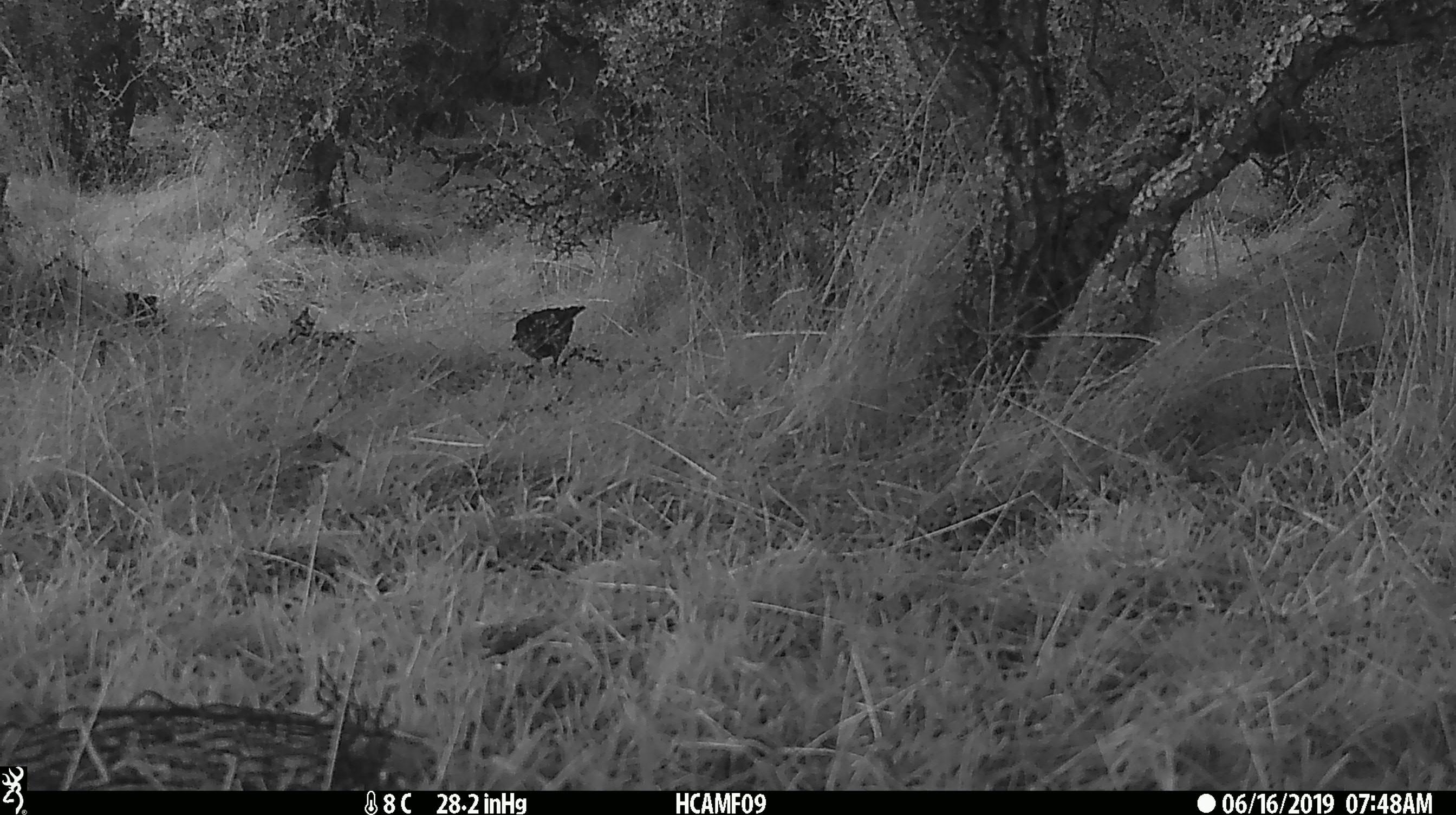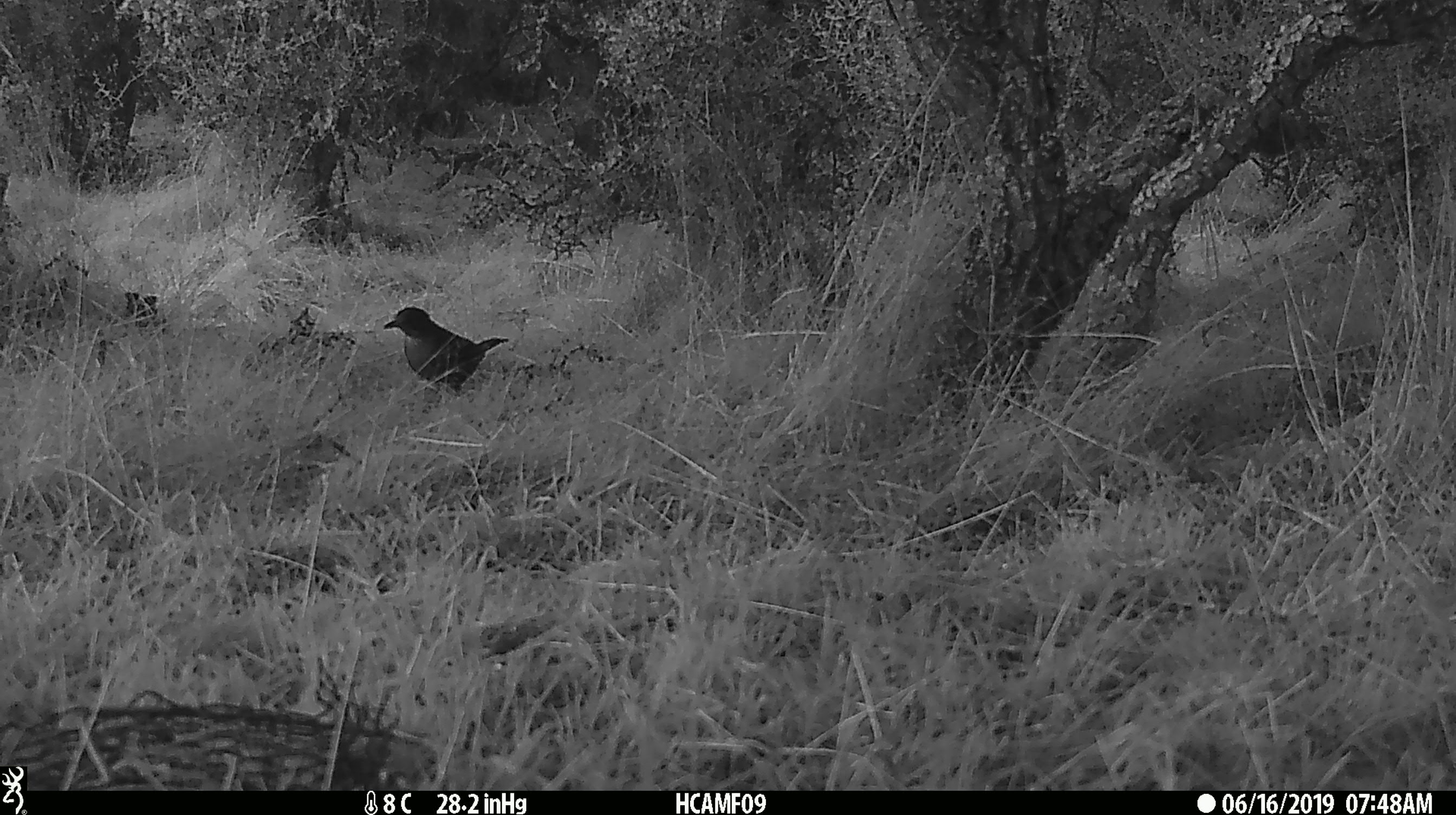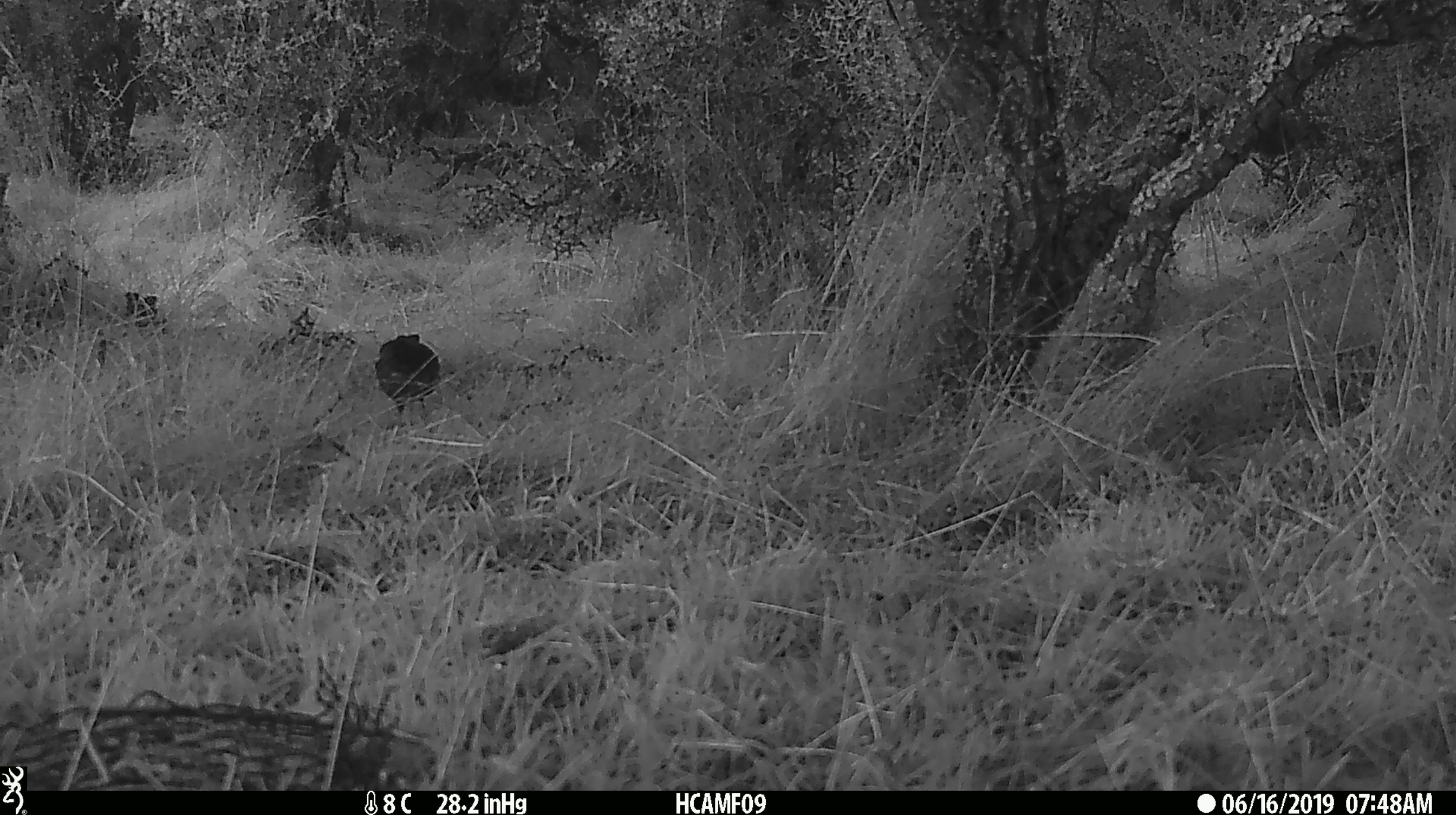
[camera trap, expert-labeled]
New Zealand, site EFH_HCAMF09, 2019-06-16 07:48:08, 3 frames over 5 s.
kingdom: Animalia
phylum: Chordata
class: Aves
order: Passeriformes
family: Turdidae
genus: Turdus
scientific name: Turdus philomelos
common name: song thrush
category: thrush